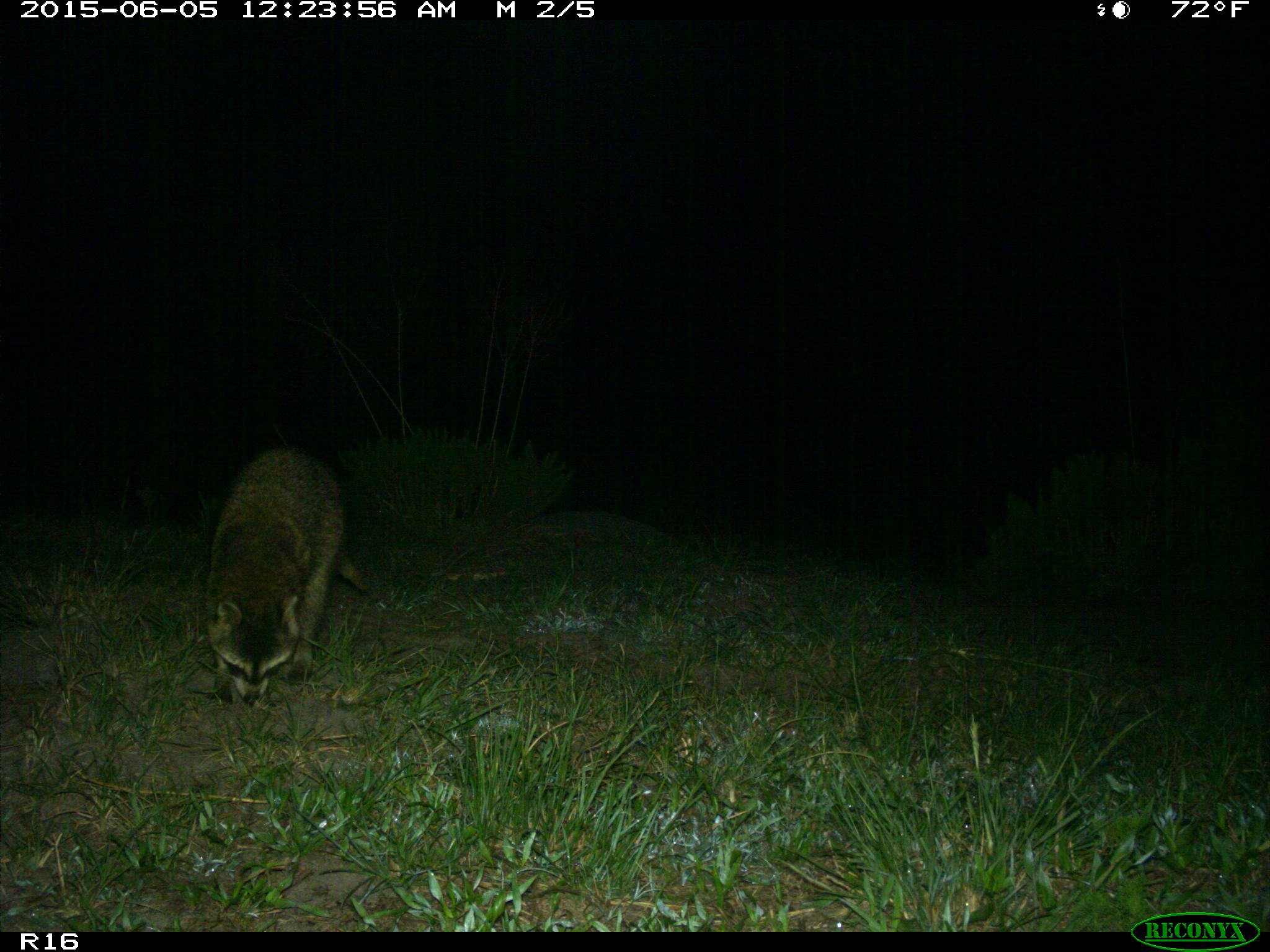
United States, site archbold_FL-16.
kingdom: Animalia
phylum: Chordata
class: Mammalia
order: Carnivora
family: Procyonidae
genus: Procyon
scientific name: Procyon lotor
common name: common raccoon